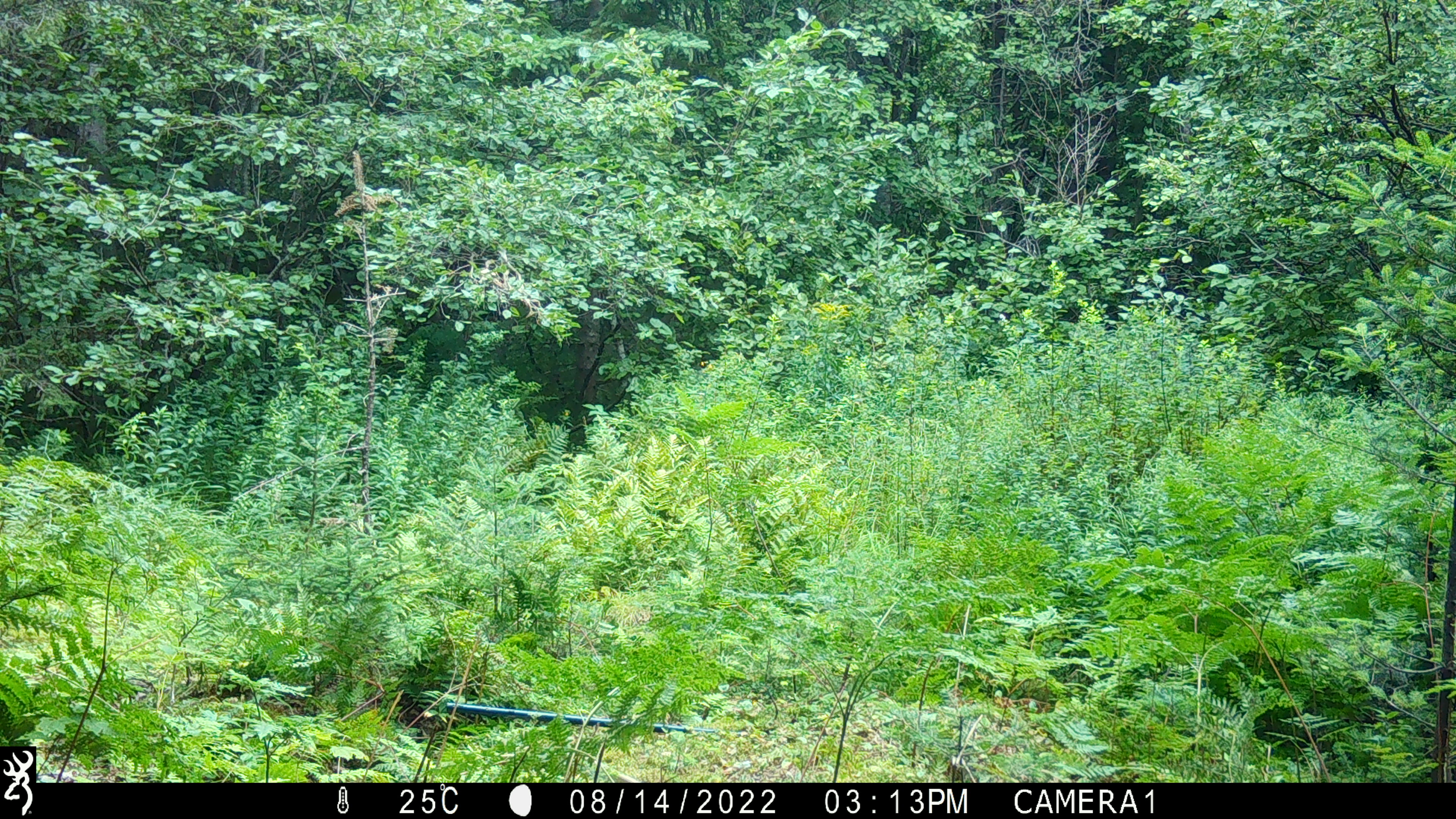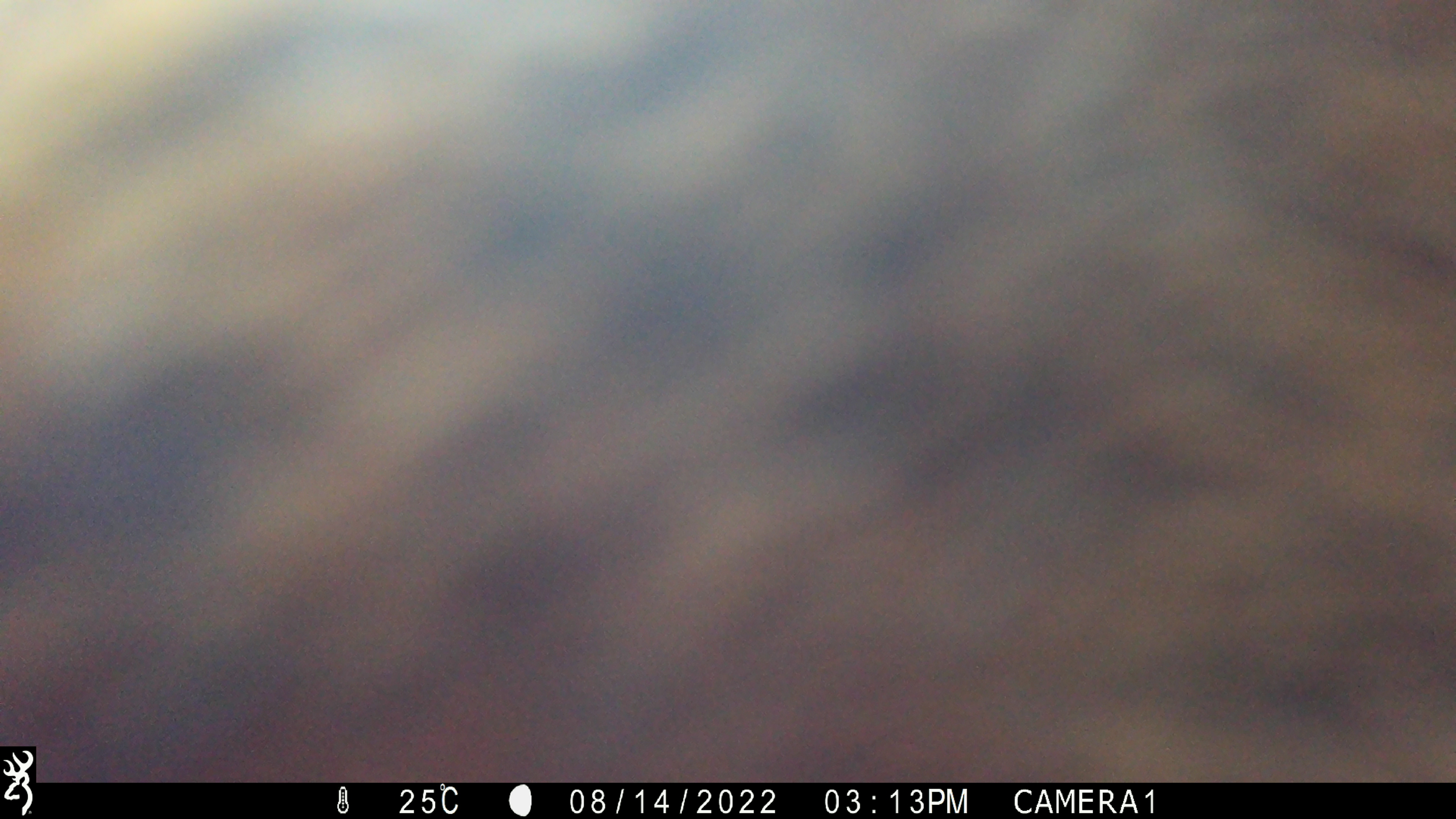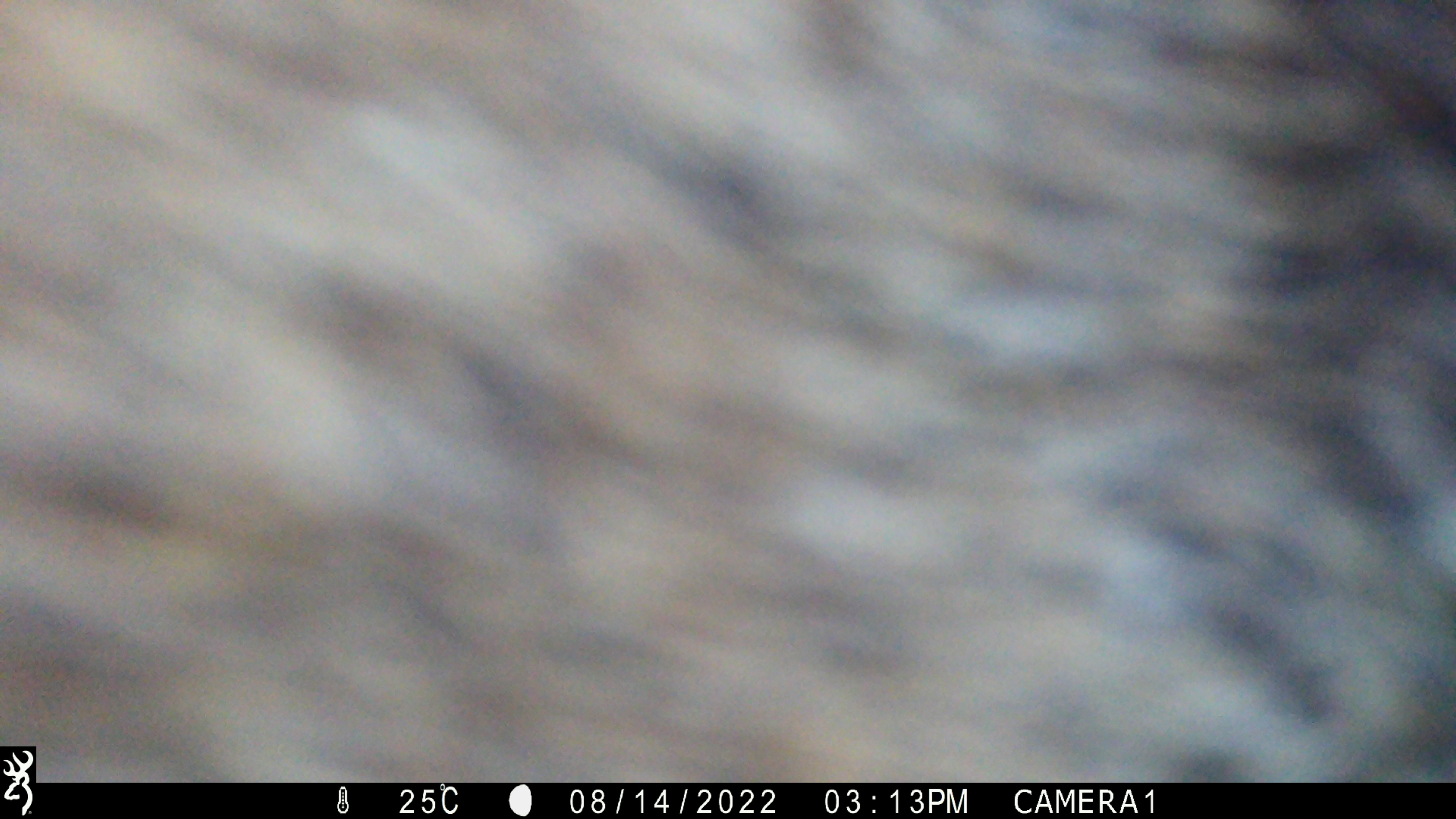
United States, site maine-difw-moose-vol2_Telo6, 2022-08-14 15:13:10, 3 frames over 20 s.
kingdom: Animalia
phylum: Chordata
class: Mammalia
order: Artiodactyla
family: Cervidae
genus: Alces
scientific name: Alces alces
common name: moose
Moose (Alces alces).